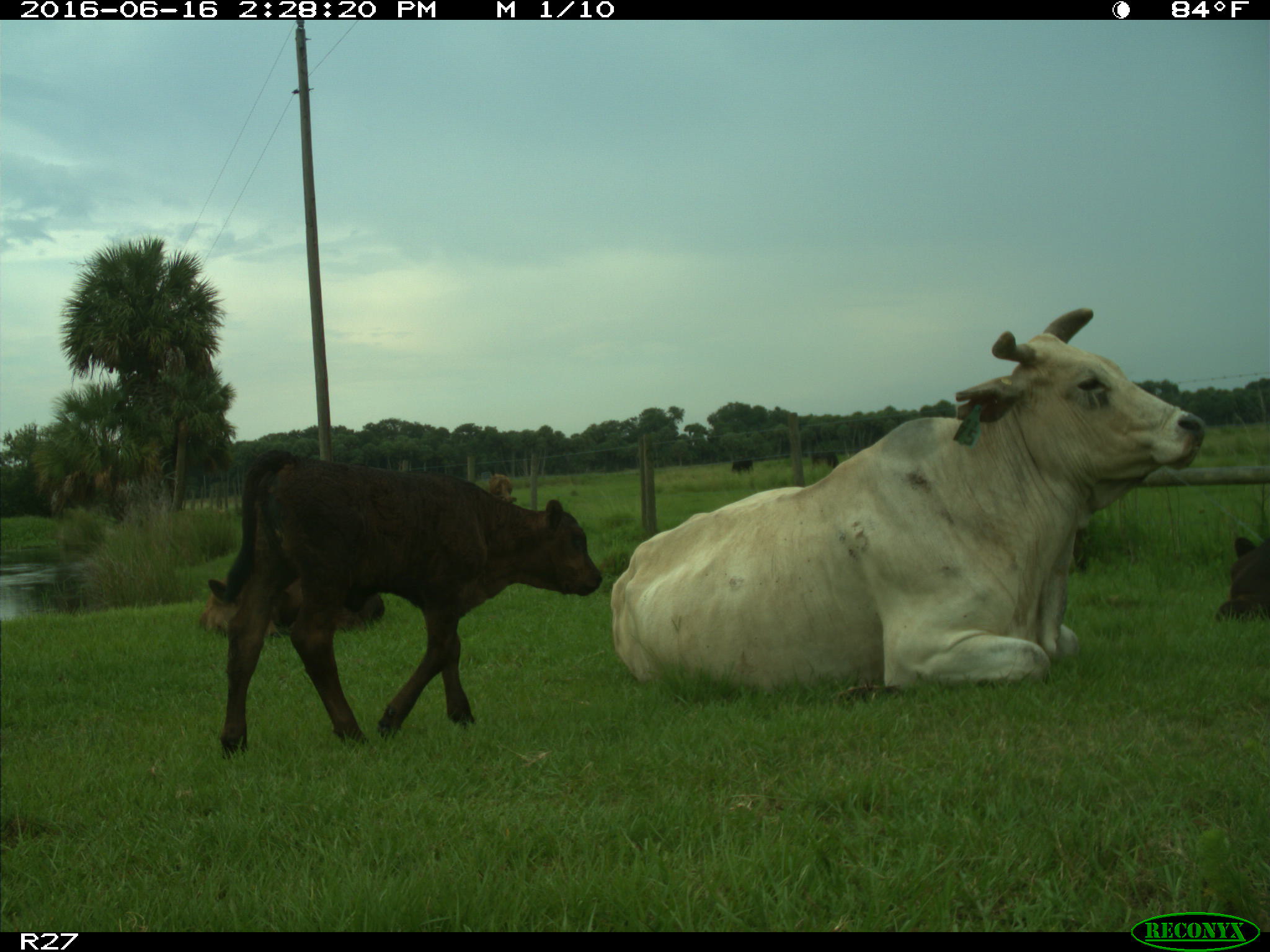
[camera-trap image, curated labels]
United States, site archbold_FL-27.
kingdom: Animalia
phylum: Chordata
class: Mammalia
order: Artiodactyla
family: Bovidae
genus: Bos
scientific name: Bos taurus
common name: domestic cow